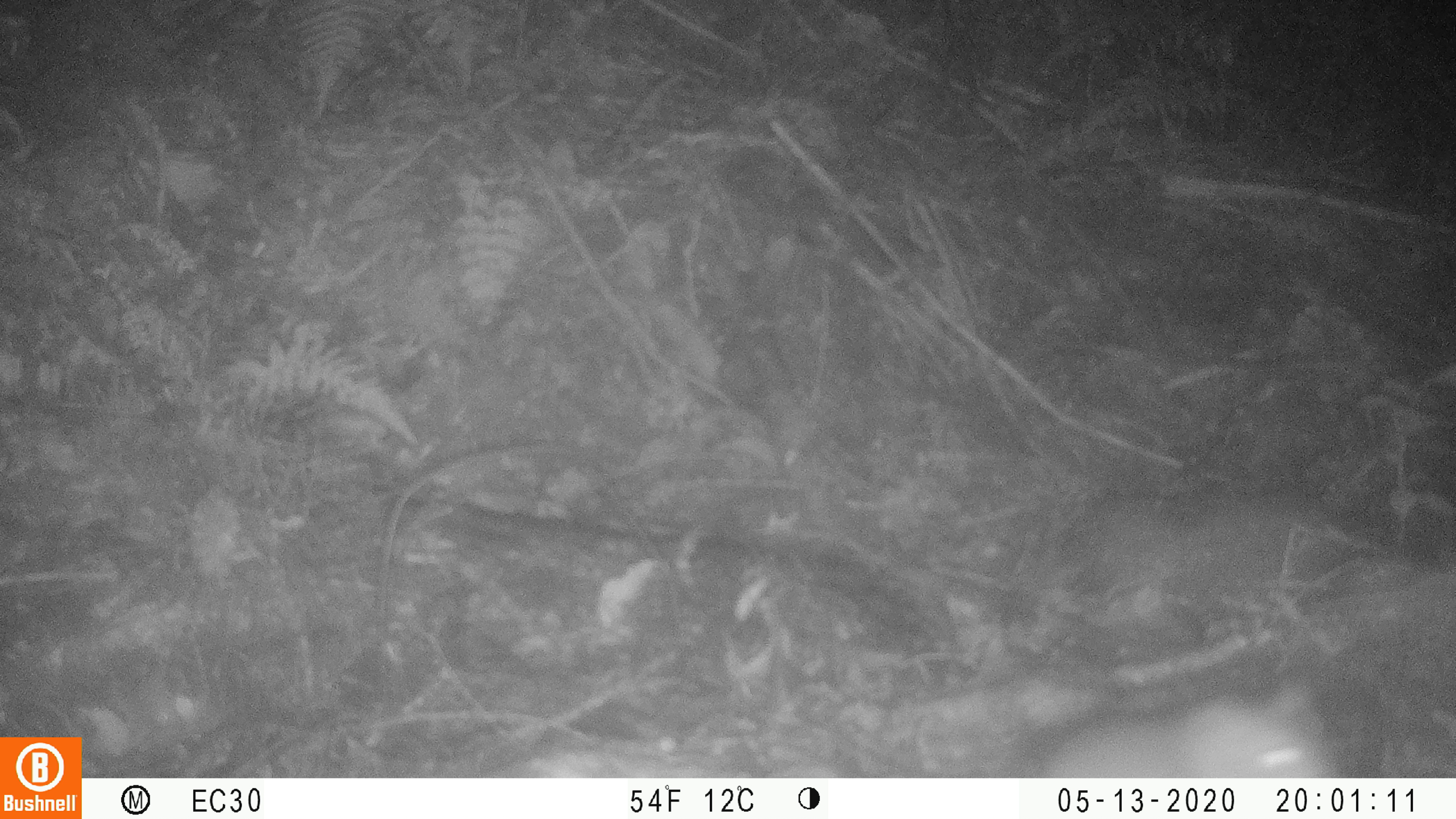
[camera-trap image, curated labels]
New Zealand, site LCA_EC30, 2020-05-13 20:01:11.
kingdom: Animalia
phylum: Chordata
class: Mammalia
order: Rodentia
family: Muridae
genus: Rattus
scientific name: Rattus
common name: rat